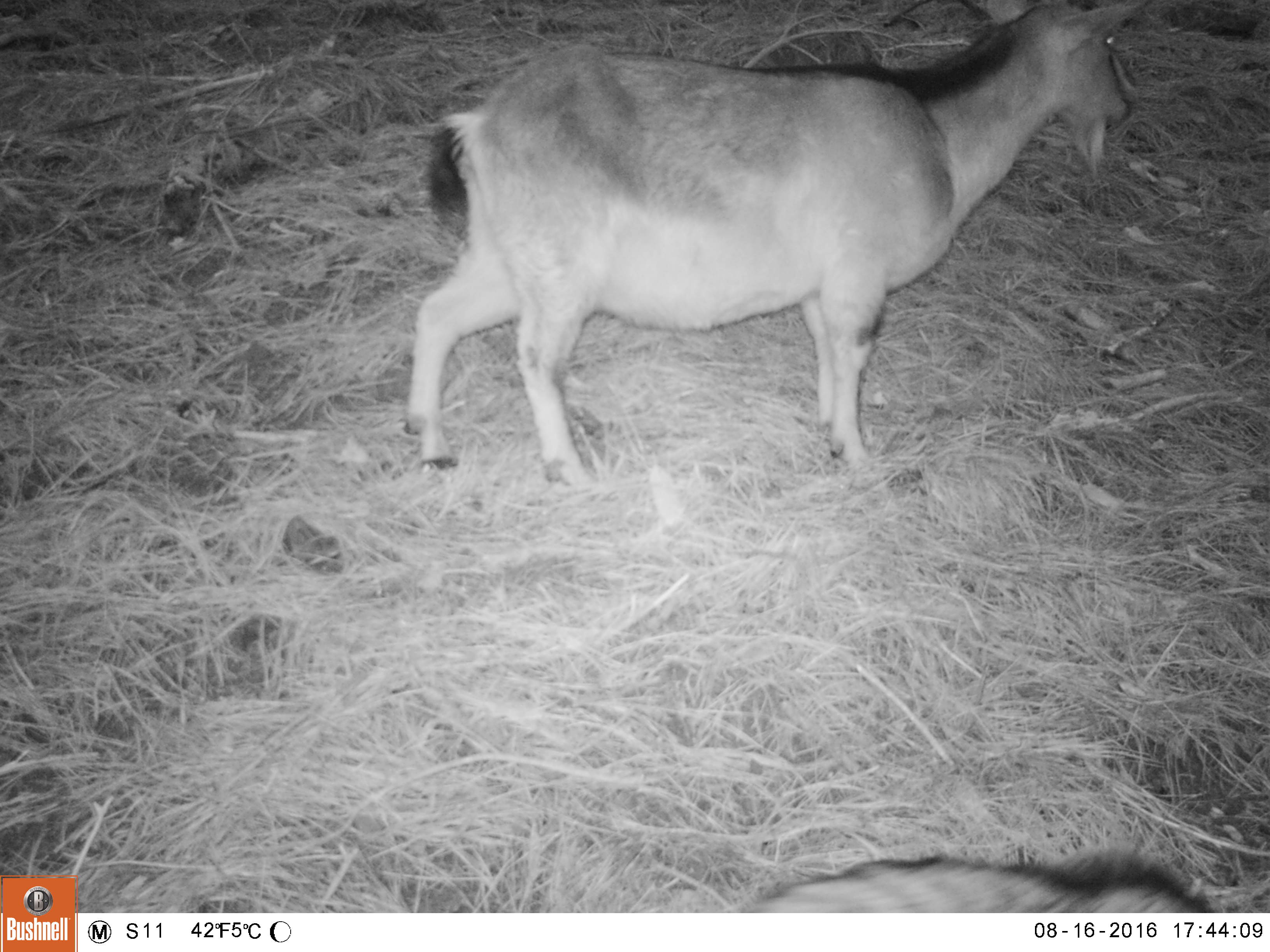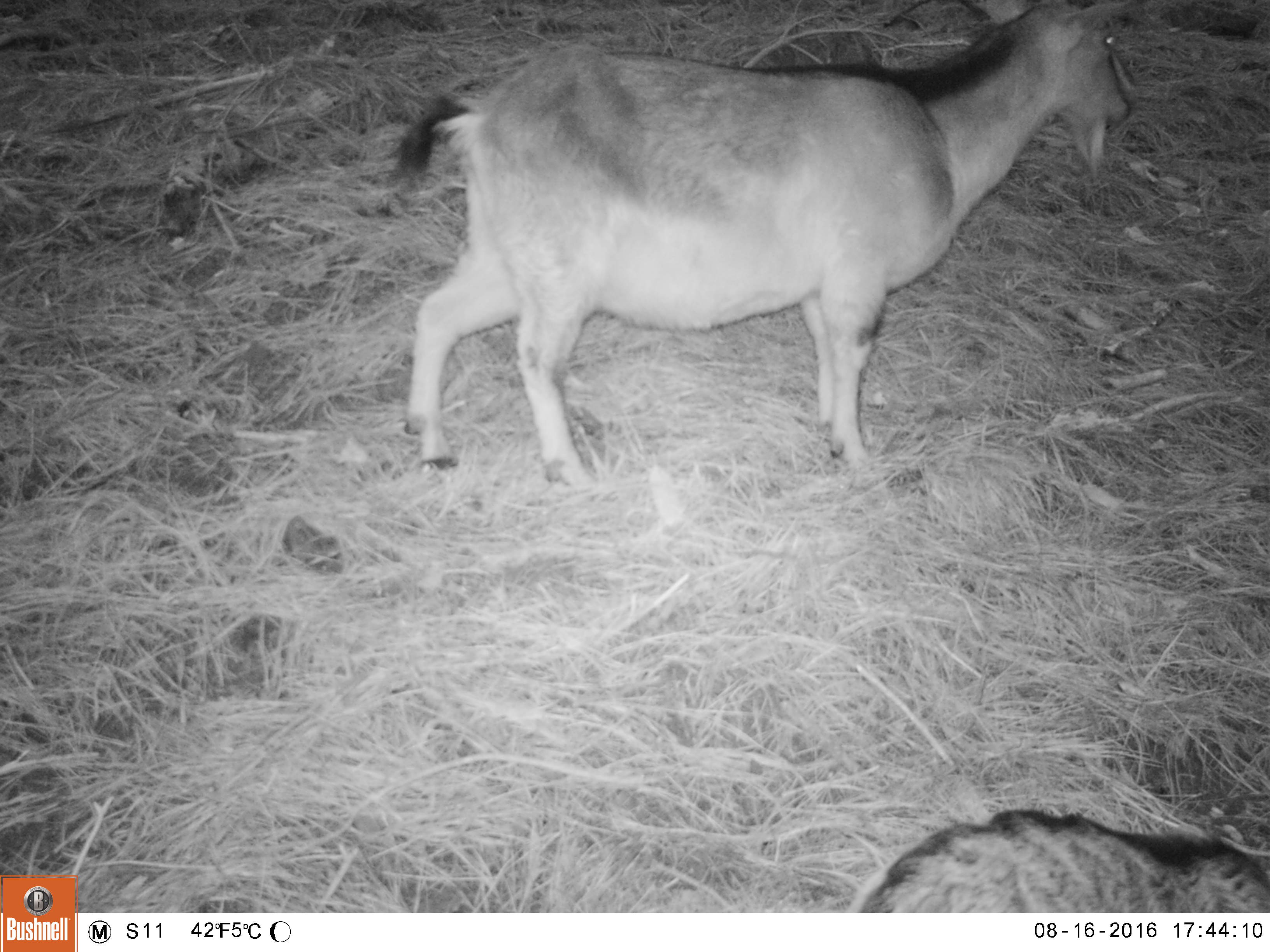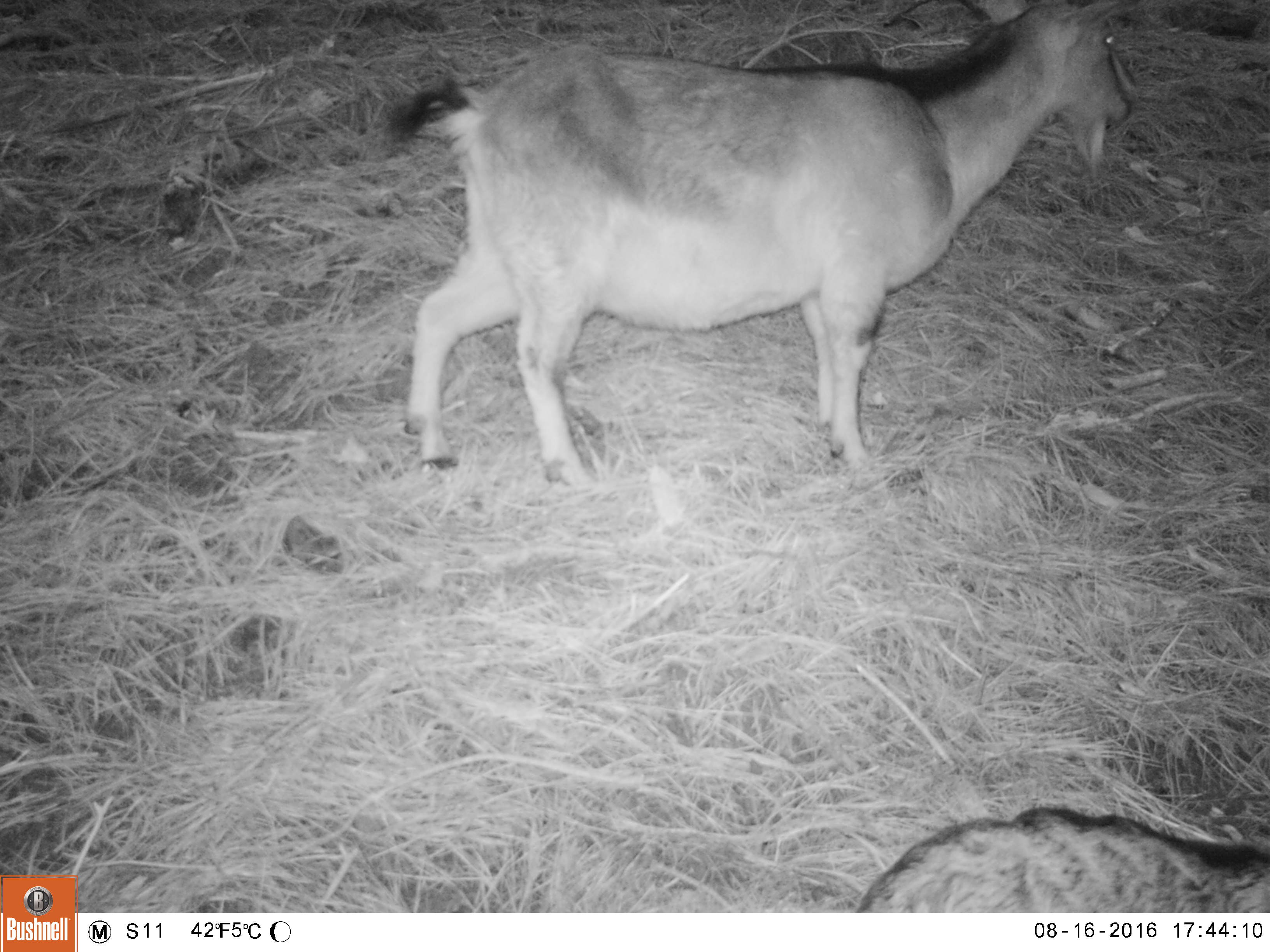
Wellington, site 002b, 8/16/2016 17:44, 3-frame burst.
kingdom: Animalia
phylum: Chordata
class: Mammalia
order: Artiodactyla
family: Bovidae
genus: Capra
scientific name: Capra hircus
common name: goat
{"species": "goat (Capra hircus)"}